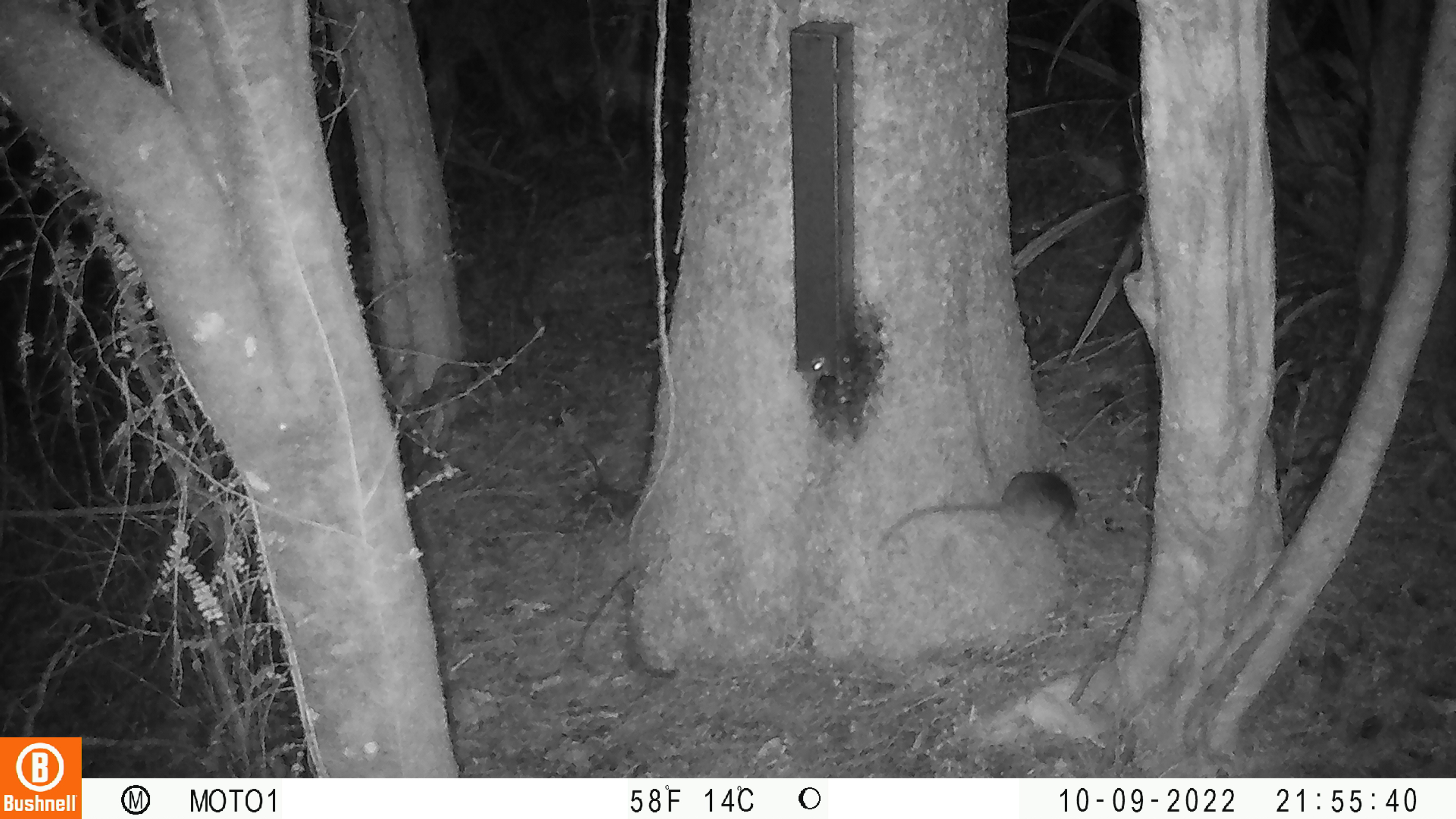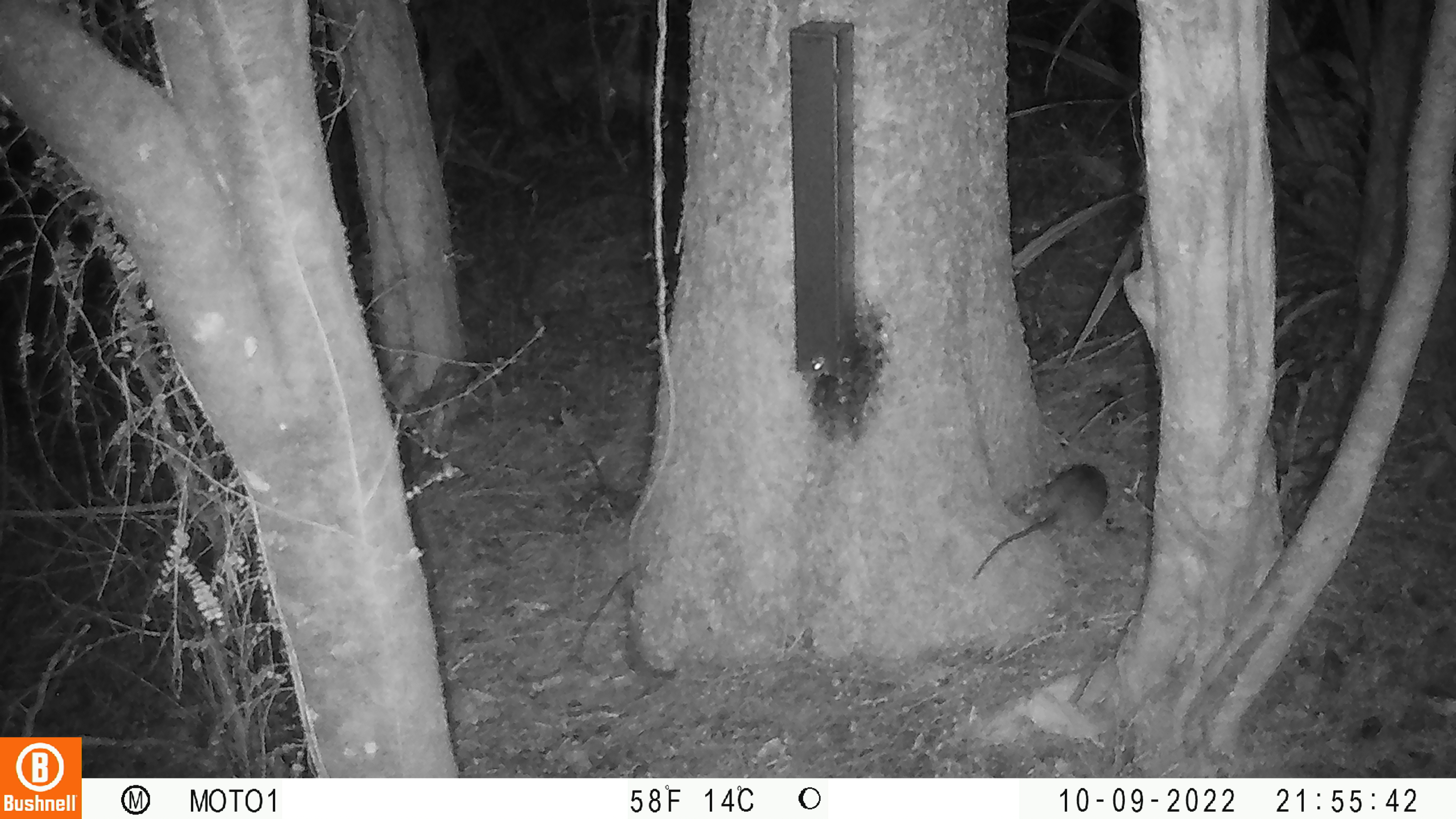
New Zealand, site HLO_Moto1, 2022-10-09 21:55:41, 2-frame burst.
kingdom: Animalia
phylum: Chordata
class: Mammalia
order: Rodentia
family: Muridae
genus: Rattus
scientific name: Rattus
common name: rat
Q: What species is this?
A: Rat (Rattus).